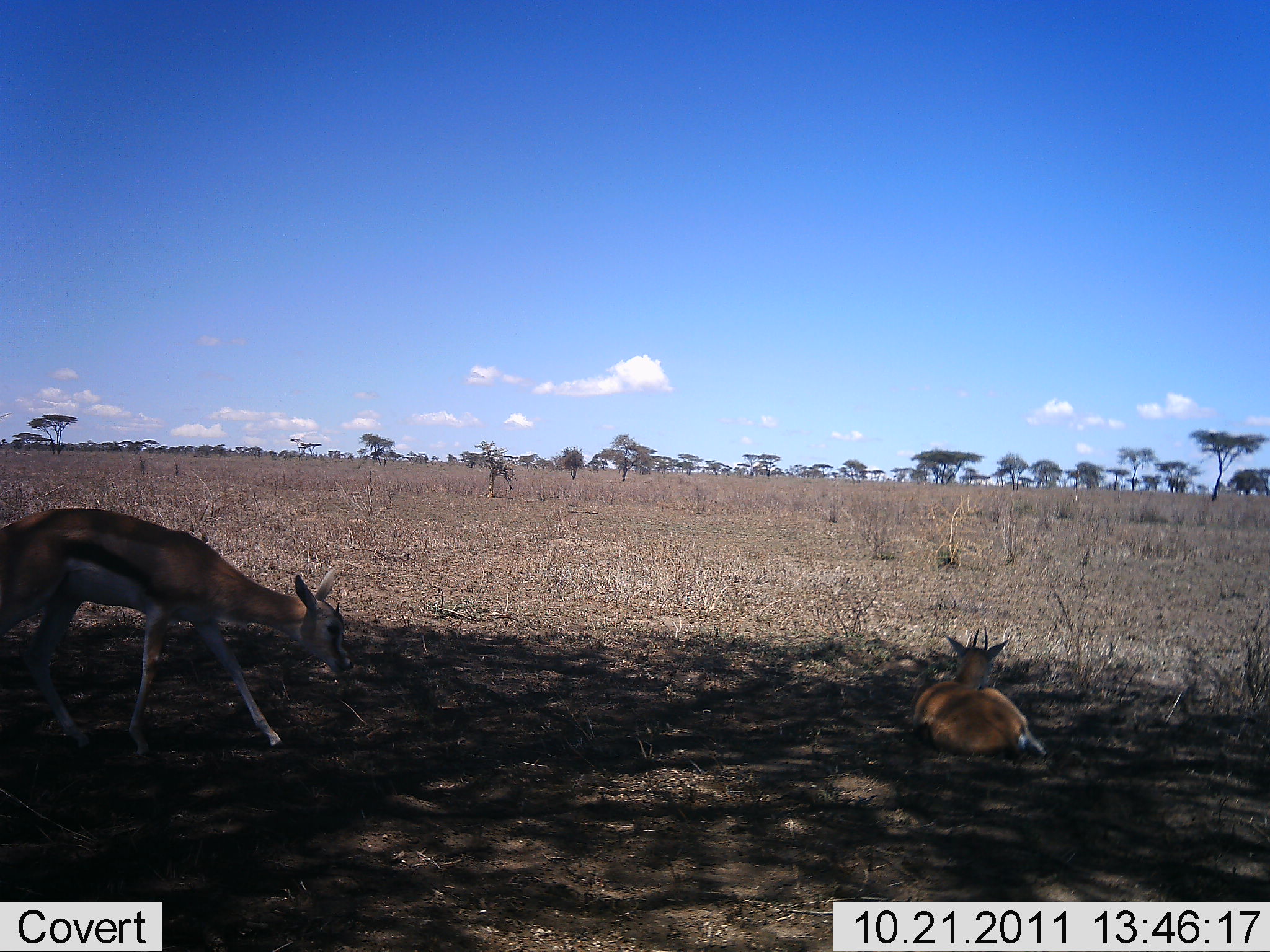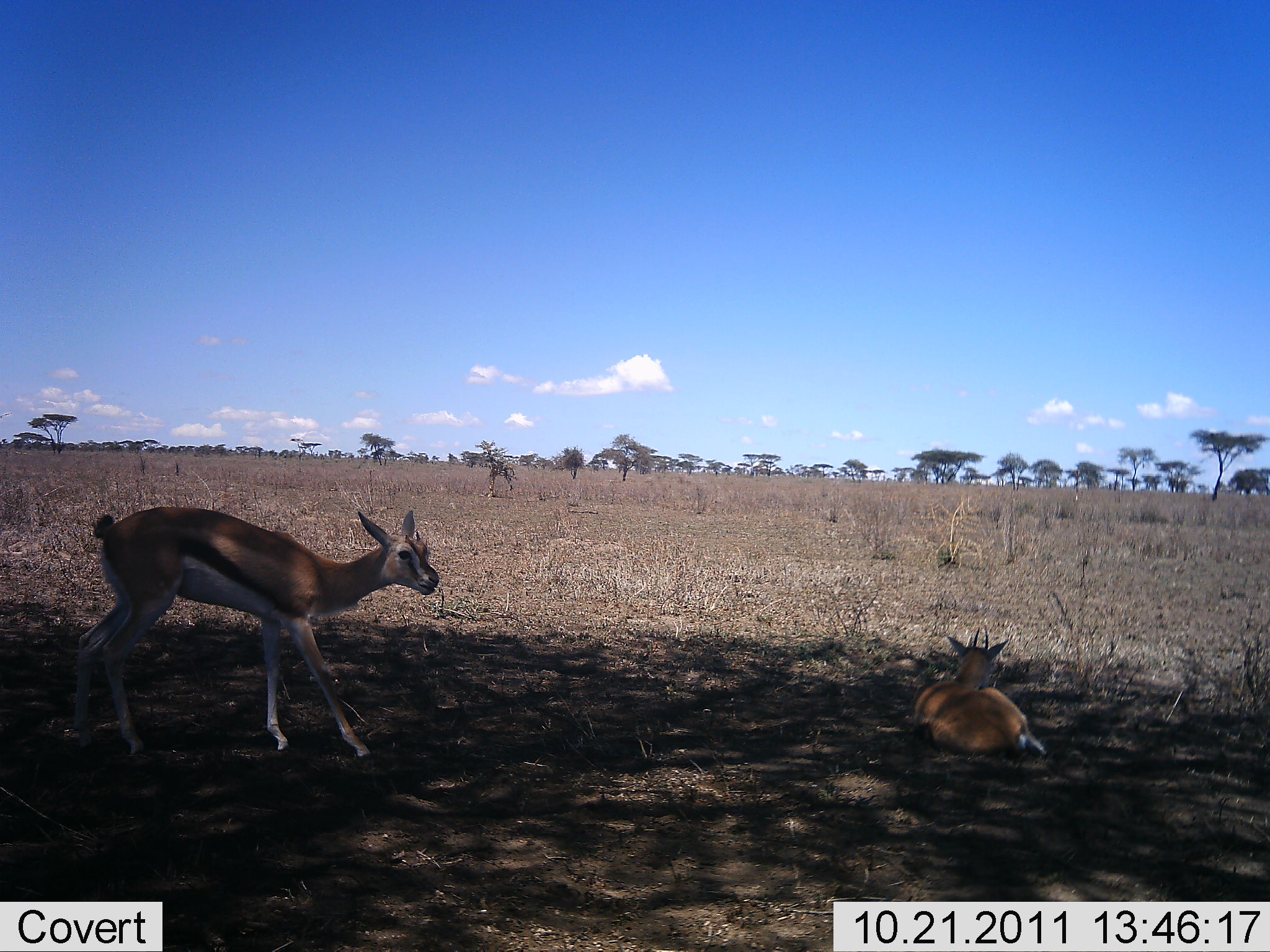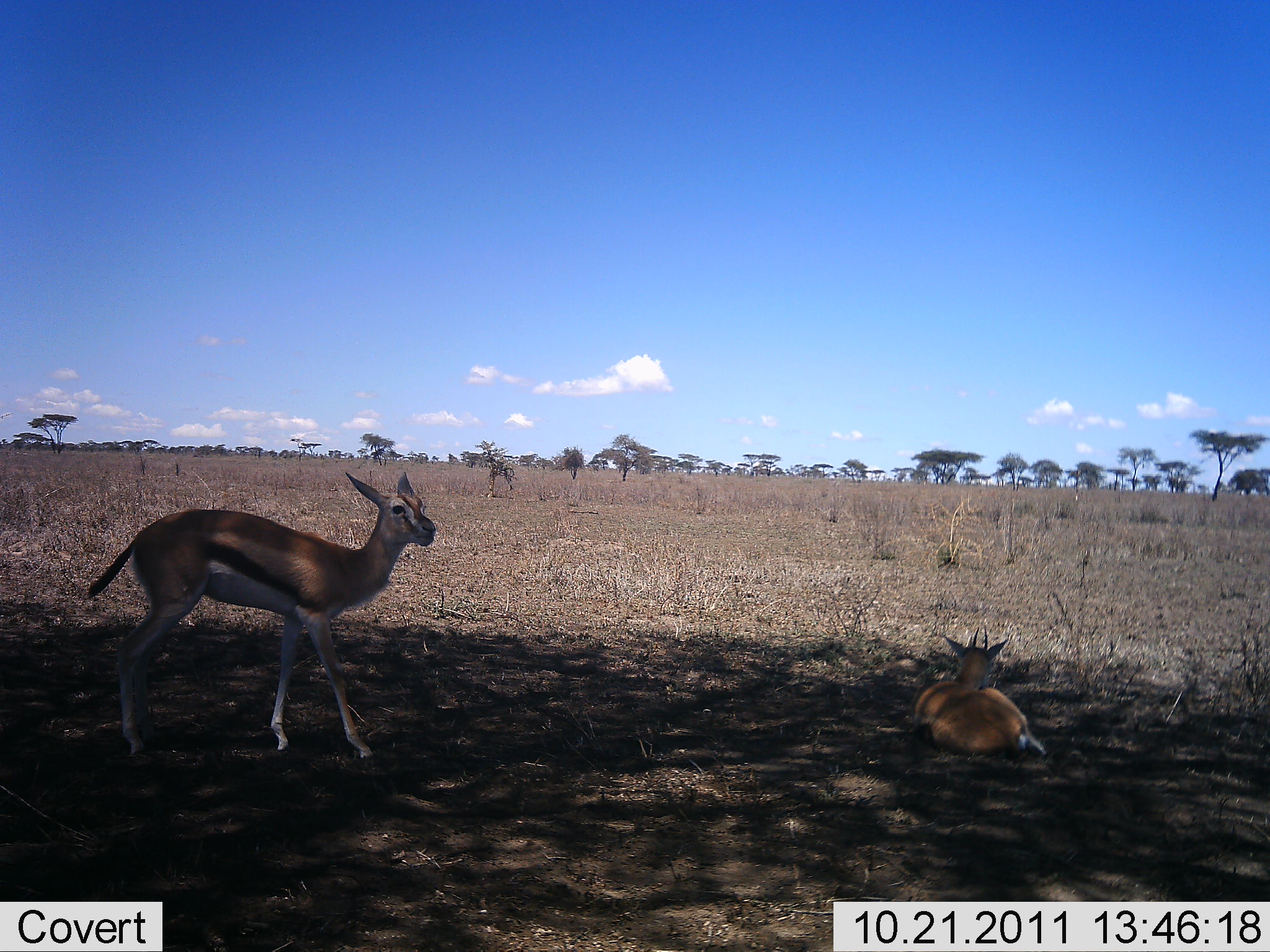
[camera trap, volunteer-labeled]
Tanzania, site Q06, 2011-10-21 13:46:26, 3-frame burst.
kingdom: Animalia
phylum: Chordata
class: Mammalia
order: Artiodactyla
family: Bovidae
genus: Eudorcas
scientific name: Eudorcas thomsonii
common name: thomson's gazelle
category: gazellethomsons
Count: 2.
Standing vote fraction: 45%.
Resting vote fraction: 100%.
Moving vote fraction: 9%.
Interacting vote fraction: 0%.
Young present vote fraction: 9%.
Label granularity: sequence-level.